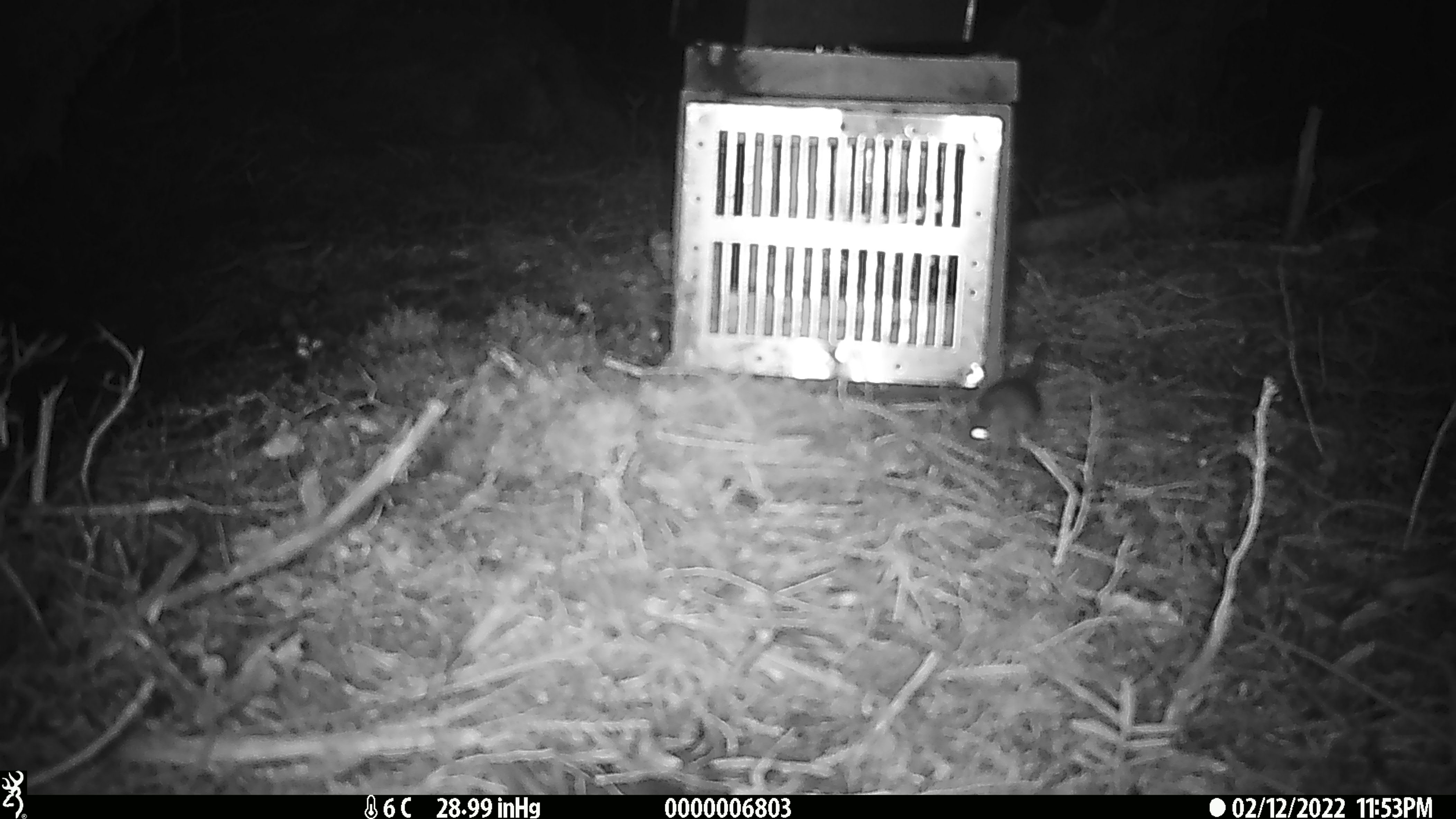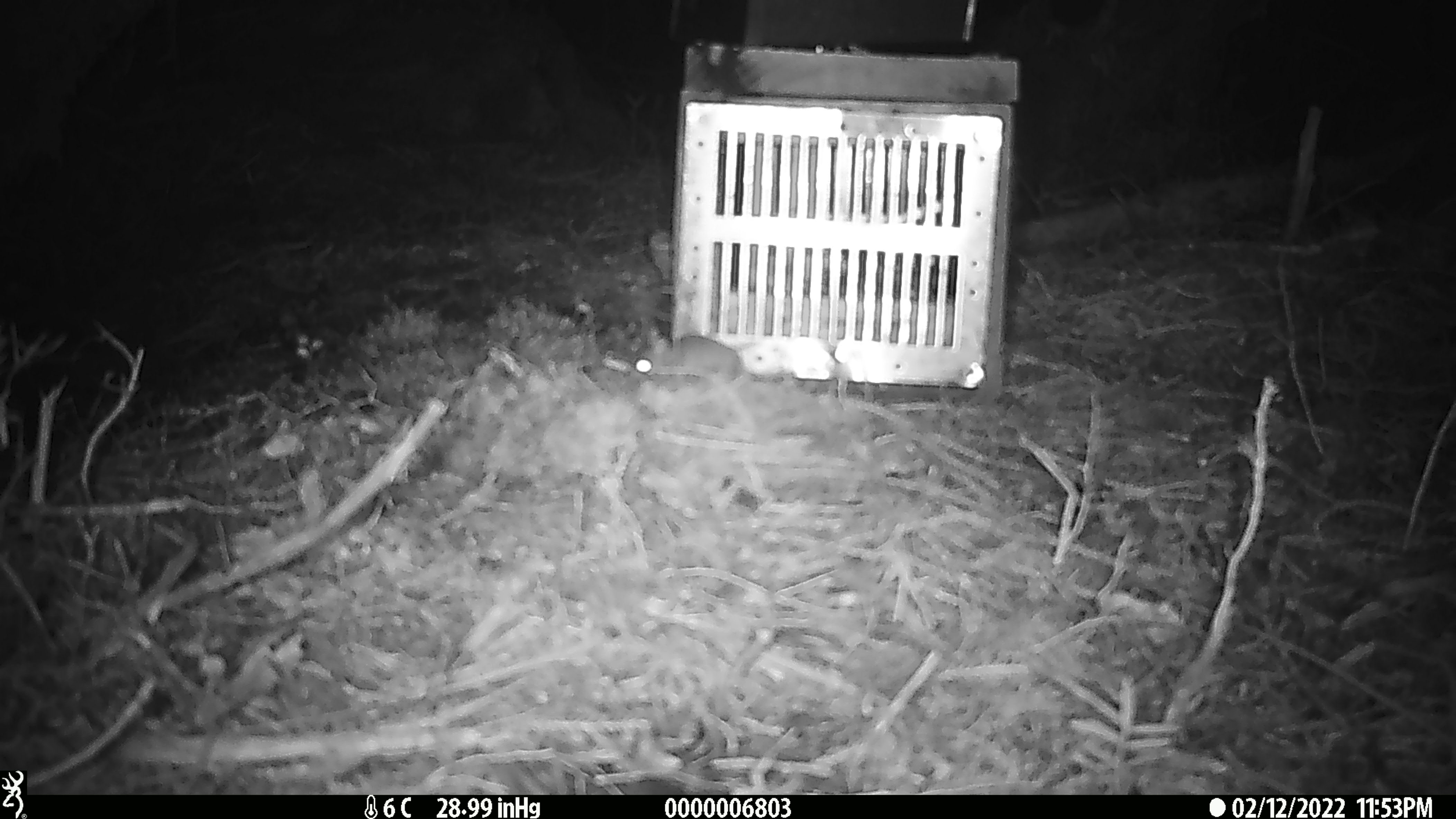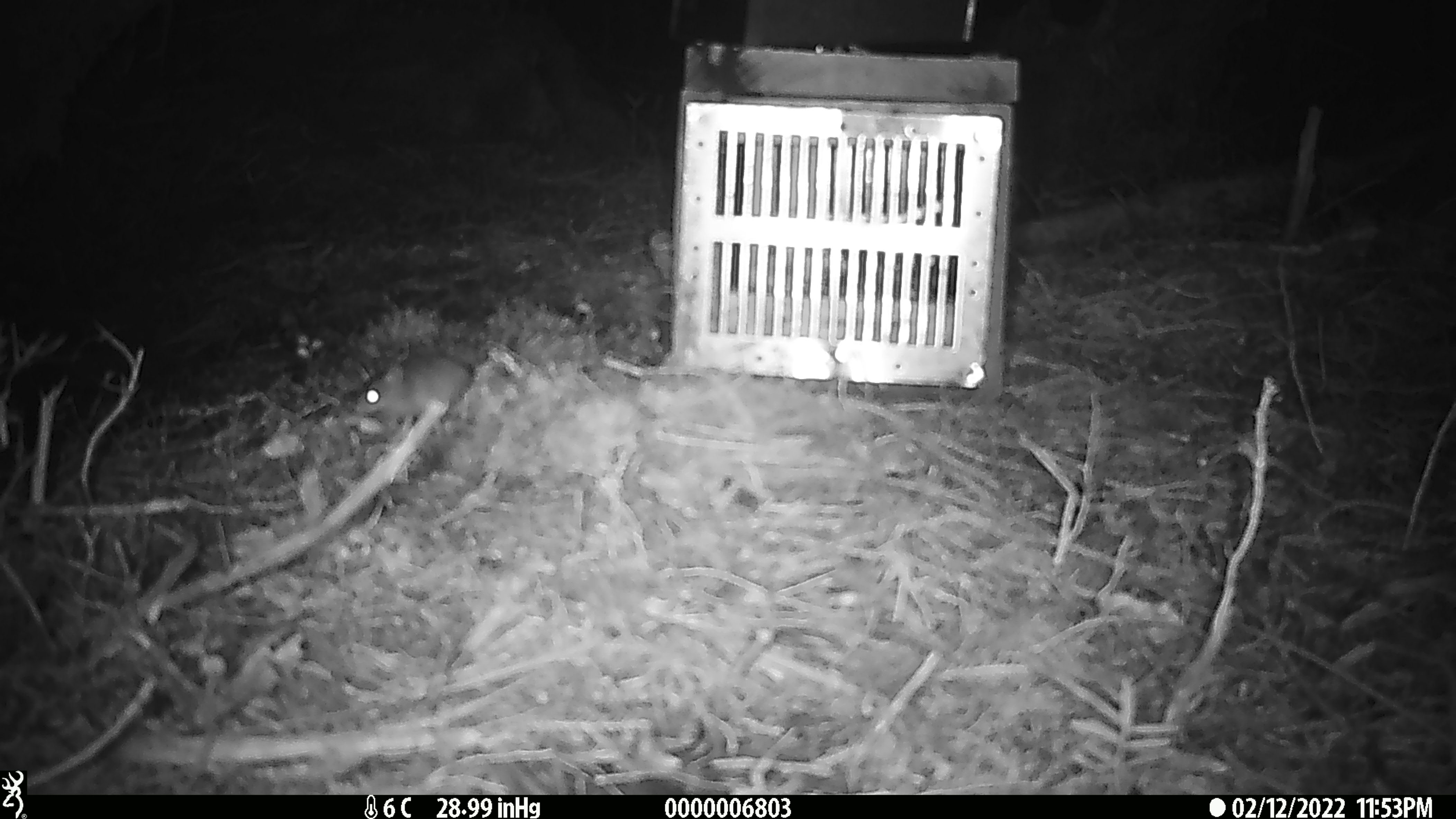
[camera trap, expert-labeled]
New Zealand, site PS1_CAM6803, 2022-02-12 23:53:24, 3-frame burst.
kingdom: Animalia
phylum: Chordata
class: Mammalia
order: Rodentia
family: Muridae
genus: Mus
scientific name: Mus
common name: mouse